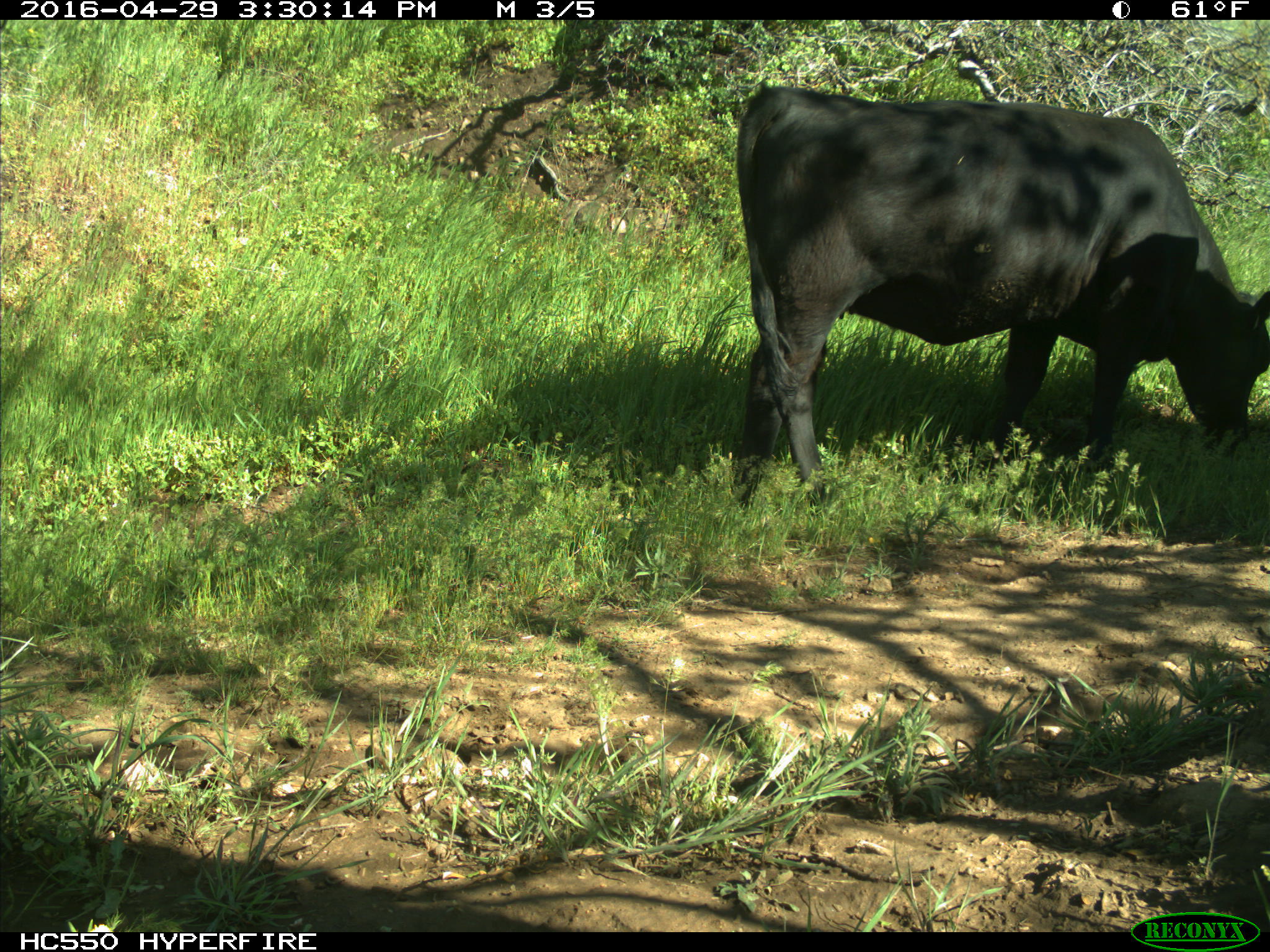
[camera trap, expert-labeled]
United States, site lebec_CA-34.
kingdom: Animalia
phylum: Chordata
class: Mammalia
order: Artiodactyla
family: Bovidae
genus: Bos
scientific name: Bos taurus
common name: domestic cow